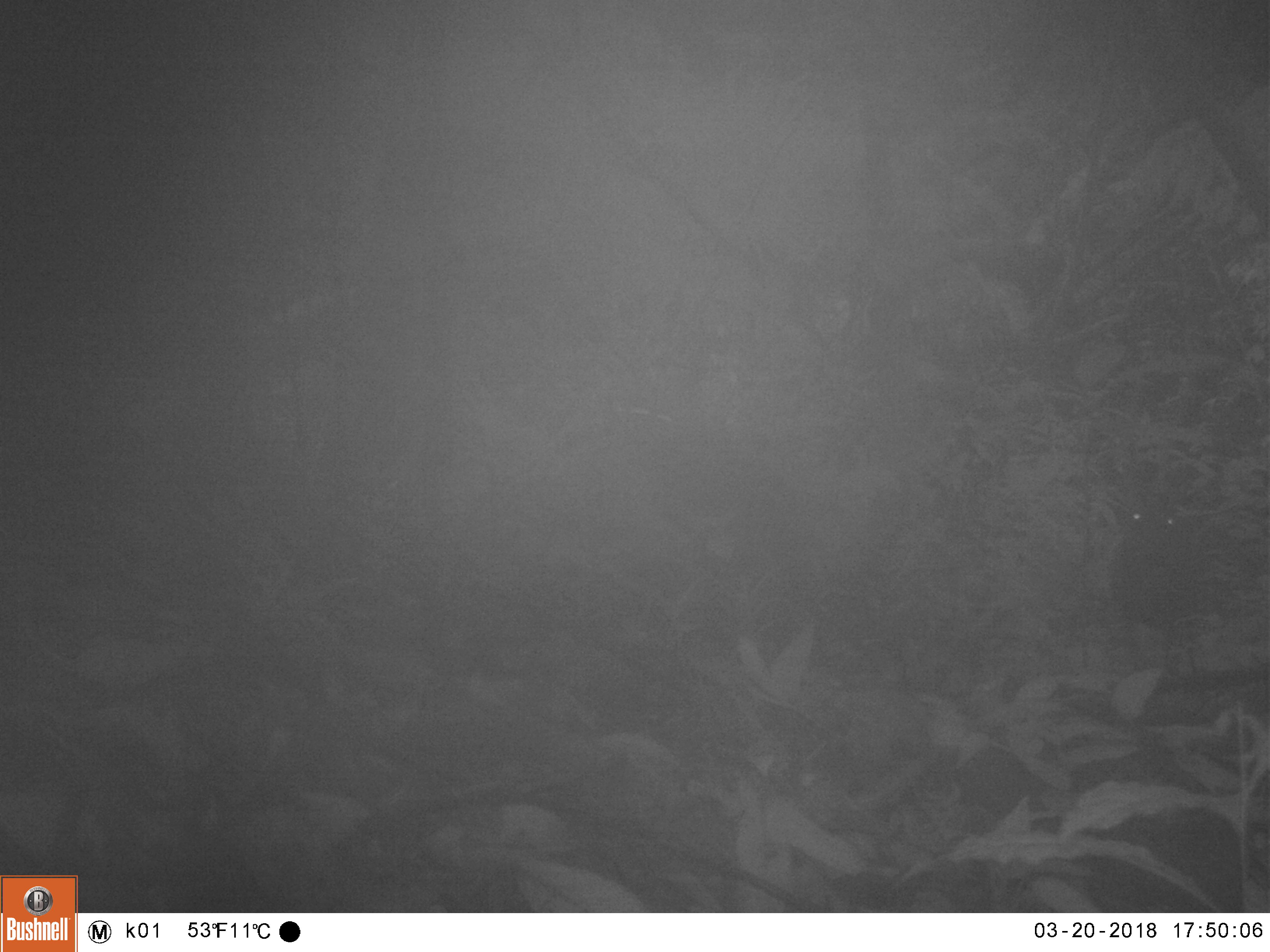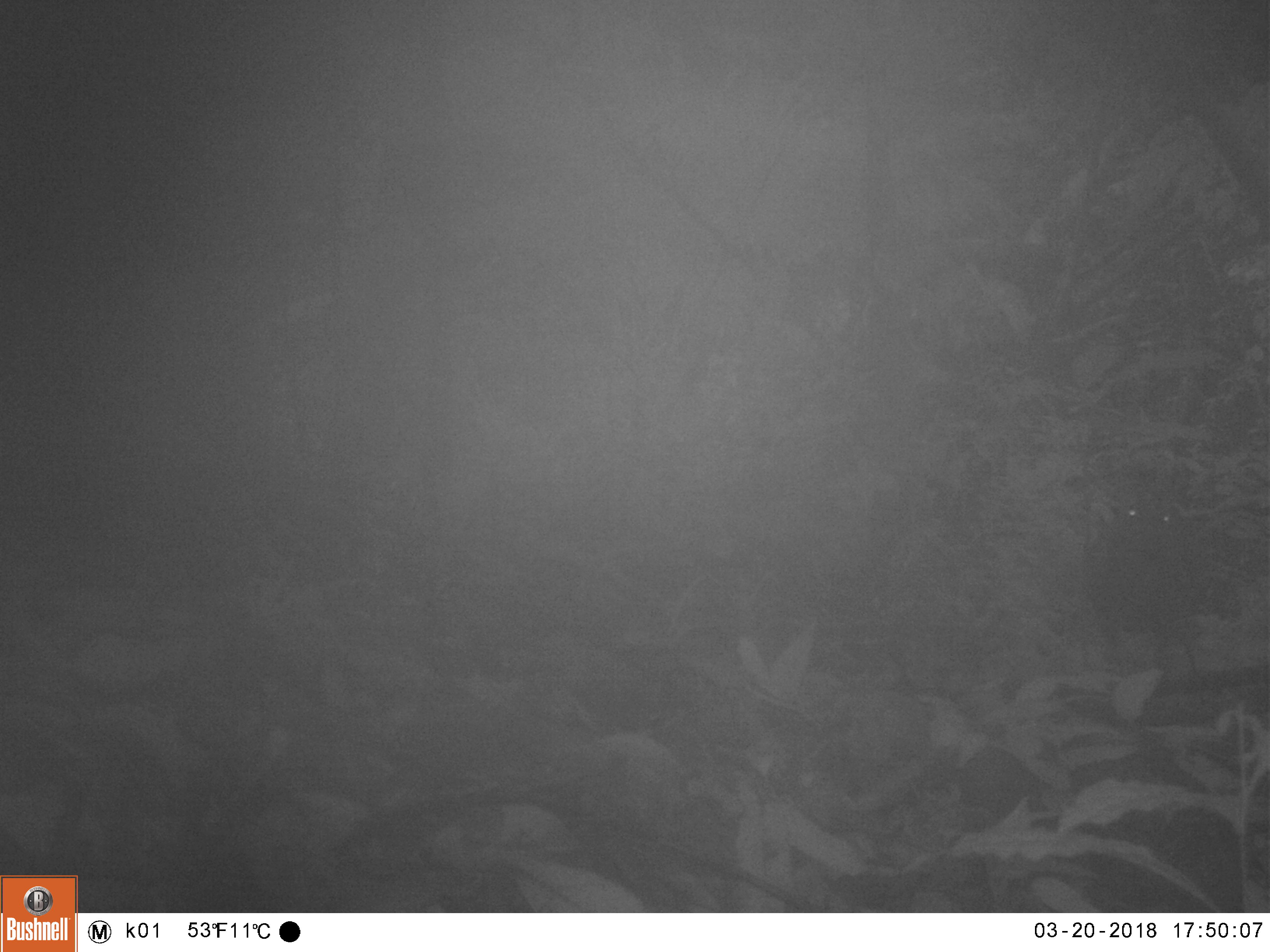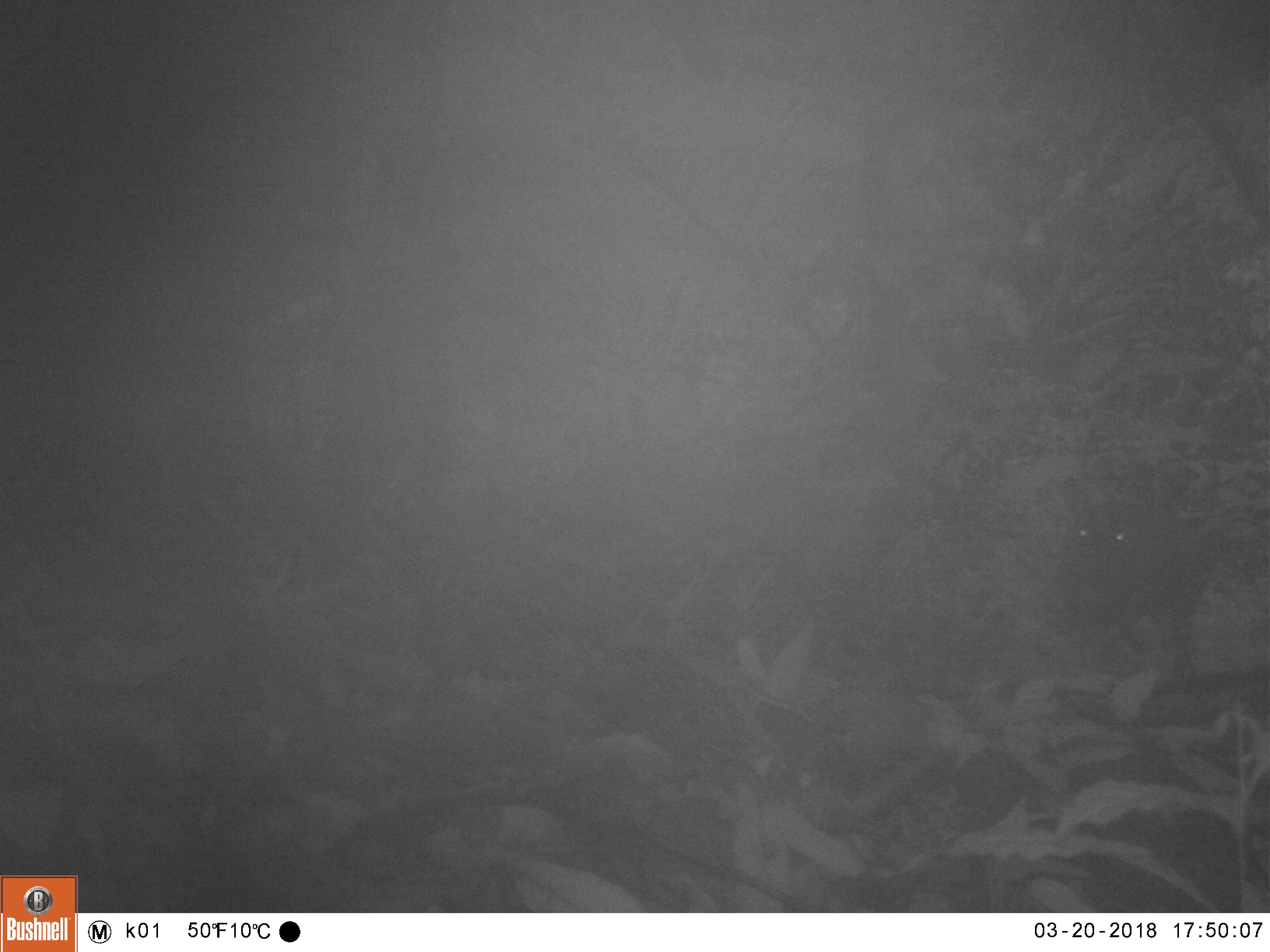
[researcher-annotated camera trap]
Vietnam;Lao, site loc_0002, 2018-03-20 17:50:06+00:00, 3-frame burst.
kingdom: Animalia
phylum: Chordata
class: Mammalia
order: Artiodactyla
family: Cervidae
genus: Muntiacus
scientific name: Muntiacus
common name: muntjacs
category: unidentified muntjac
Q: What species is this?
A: Unidentified muntjac (muntjacs) (Muntiacus).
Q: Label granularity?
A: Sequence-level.